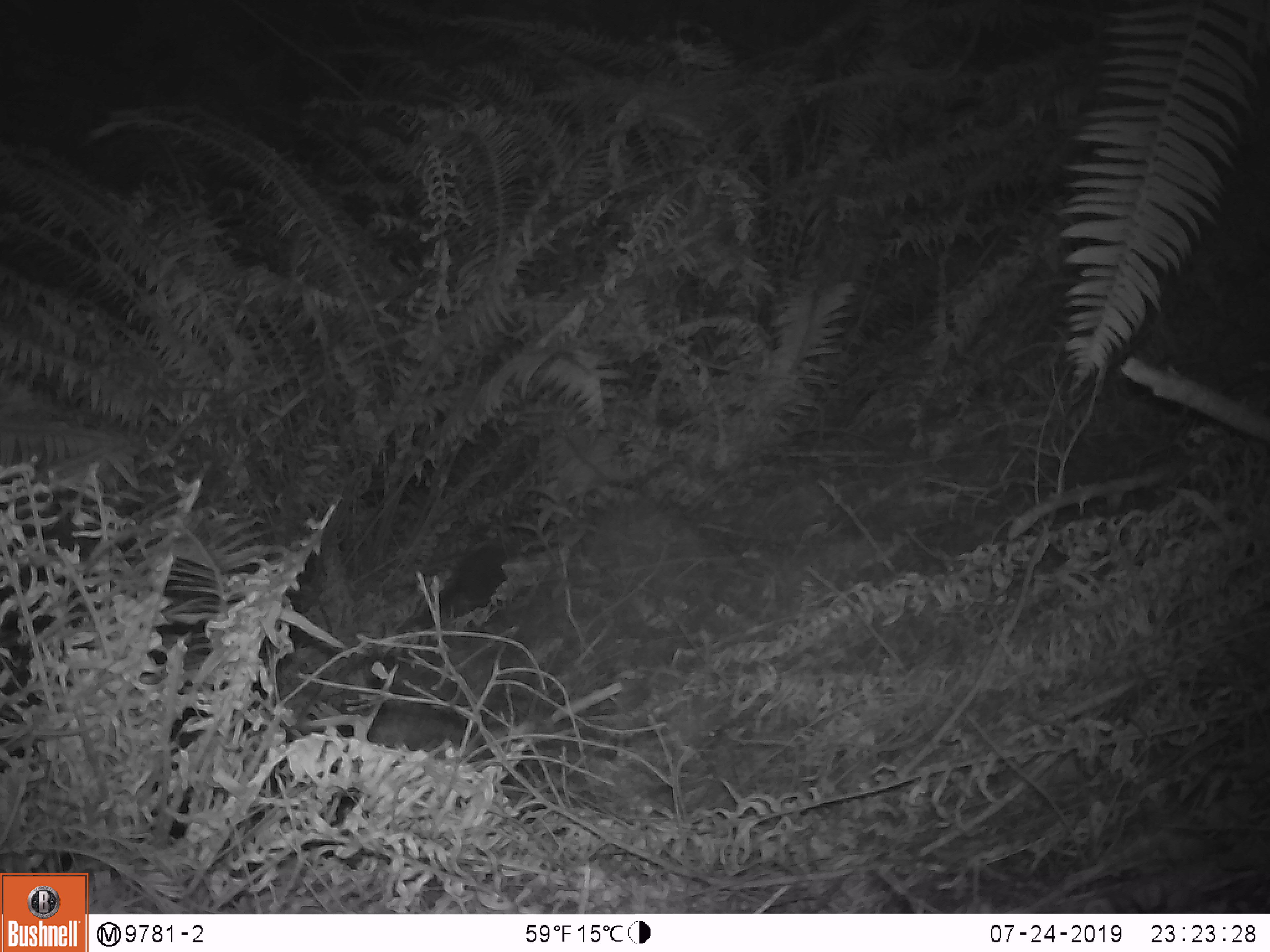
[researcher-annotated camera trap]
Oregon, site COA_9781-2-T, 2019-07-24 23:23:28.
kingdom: Animalia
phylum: Chordata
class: Mammalia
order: Rodentia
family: Aplodontiidae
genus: Aplodontia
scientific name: Aplodontia rufa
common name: mountain beaver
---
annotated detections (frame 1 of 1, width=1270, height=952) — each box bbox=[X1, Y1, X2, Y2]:
mountain beaver: bbox=[434, 538, 519, 612]